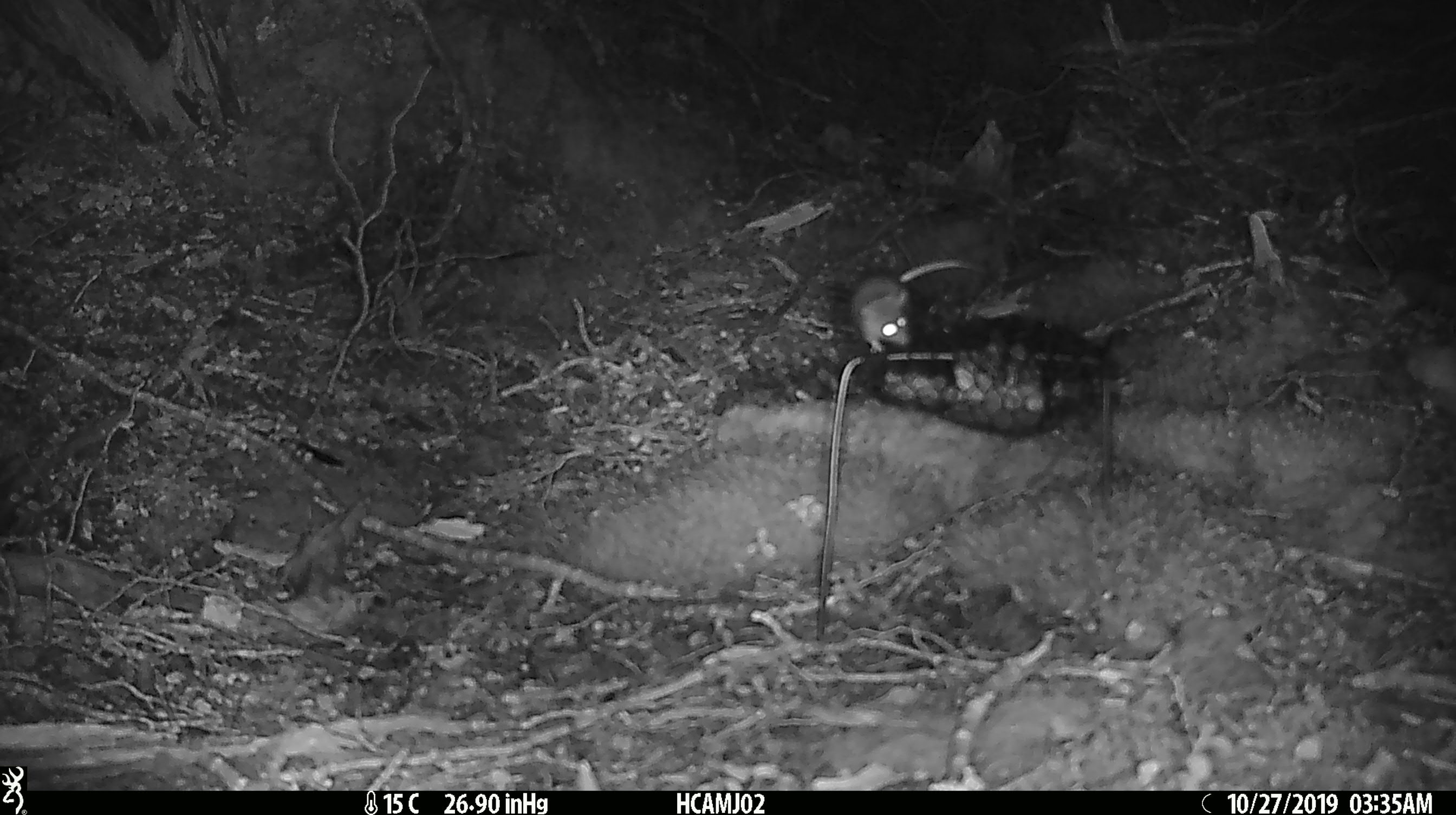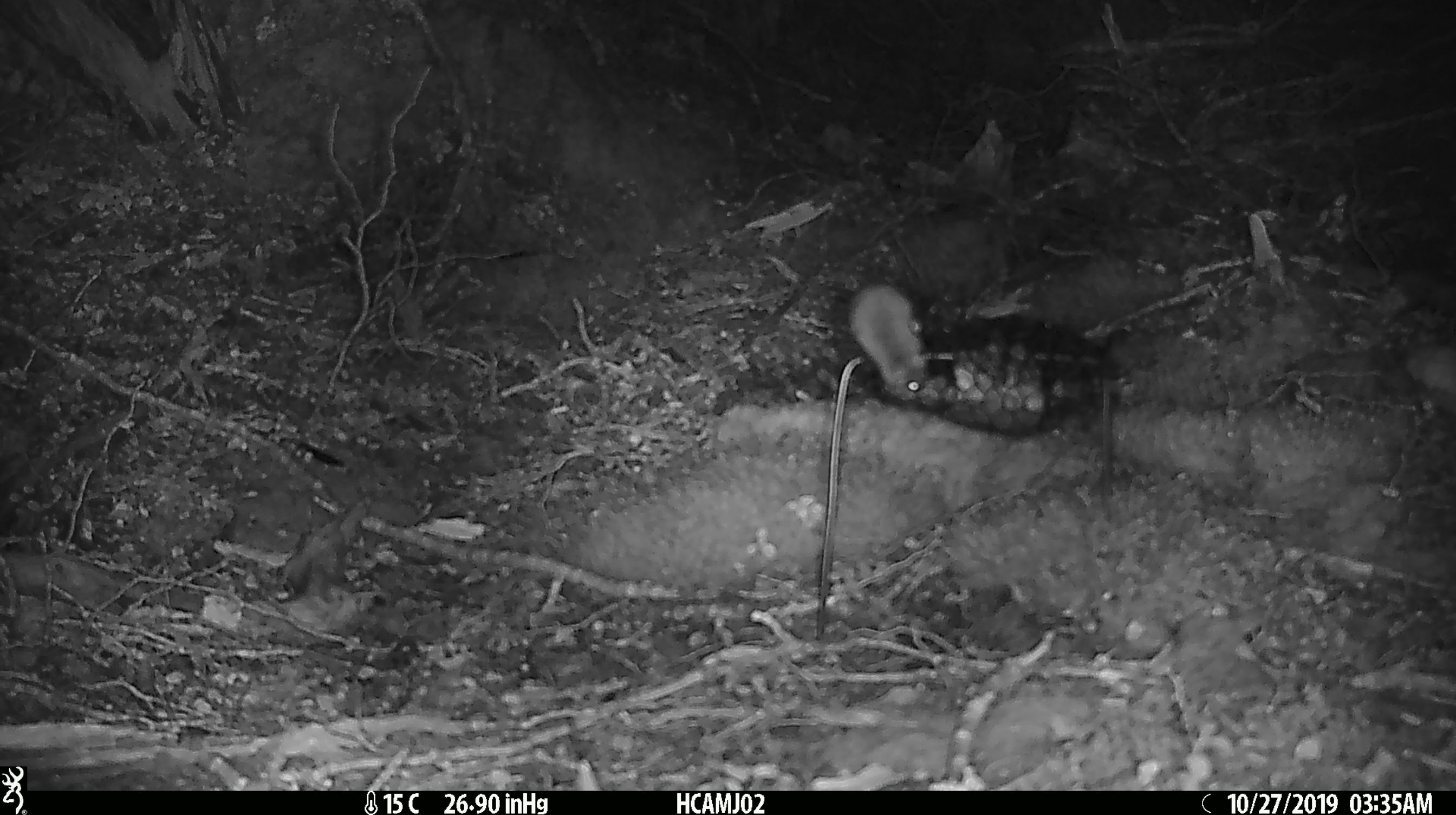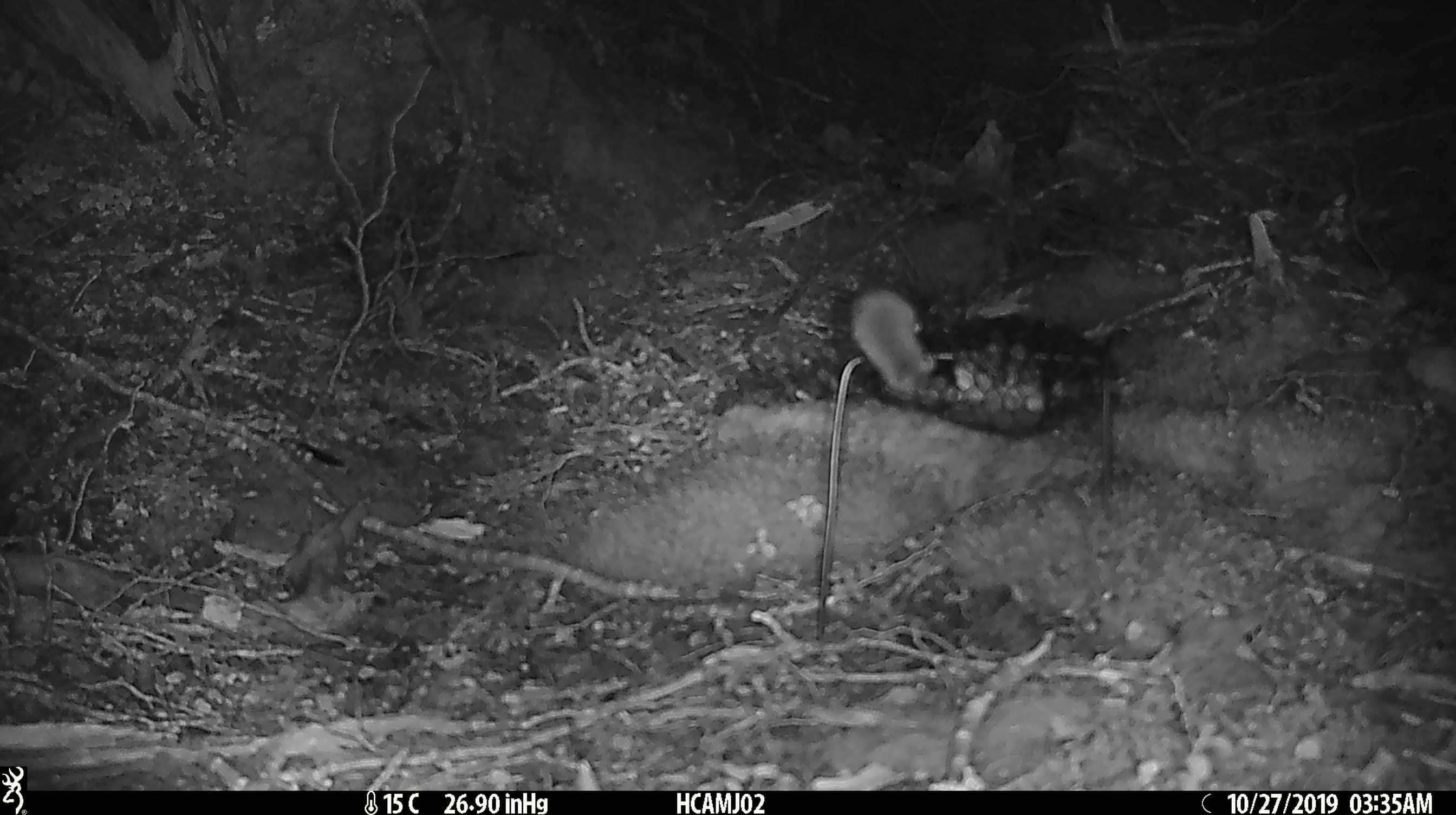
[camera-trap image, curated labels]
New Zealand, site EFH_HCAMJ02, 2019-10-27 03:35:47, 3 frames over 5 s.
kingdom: Animalia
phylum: Chordata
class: Mammalia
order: Rodentia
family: Muridae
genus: Mus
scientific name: Mus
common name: mouse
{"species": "mouse (Mus)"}